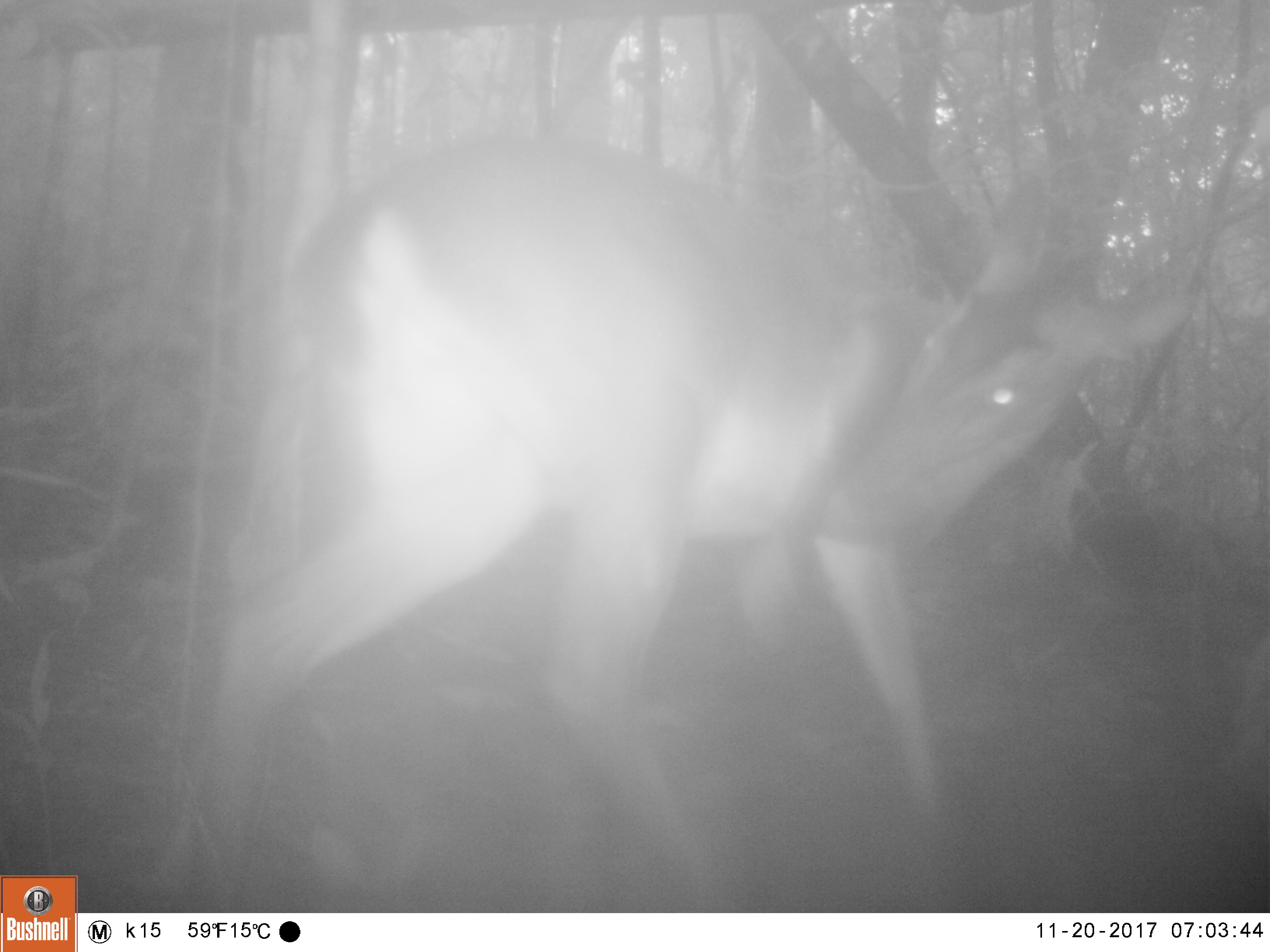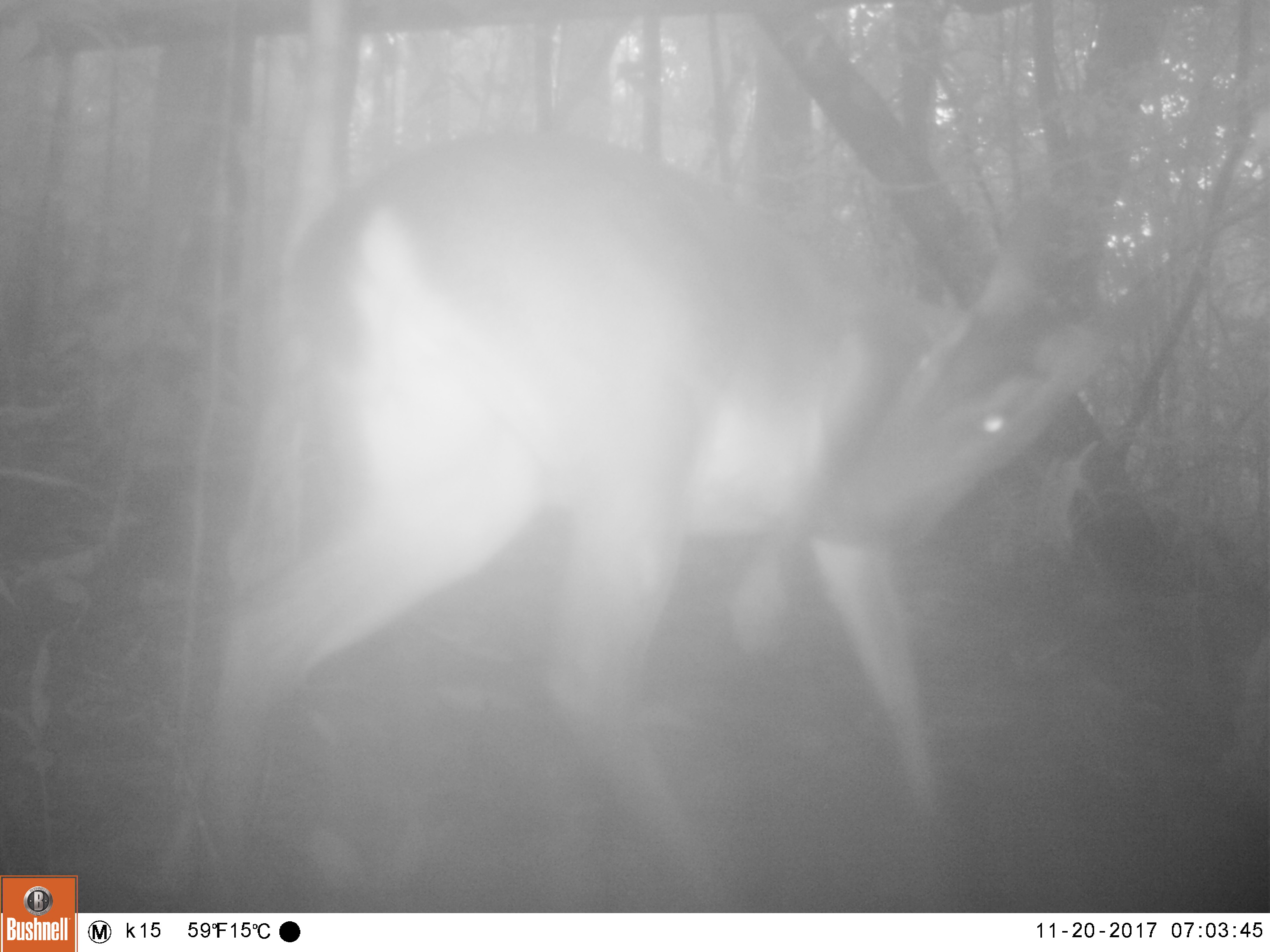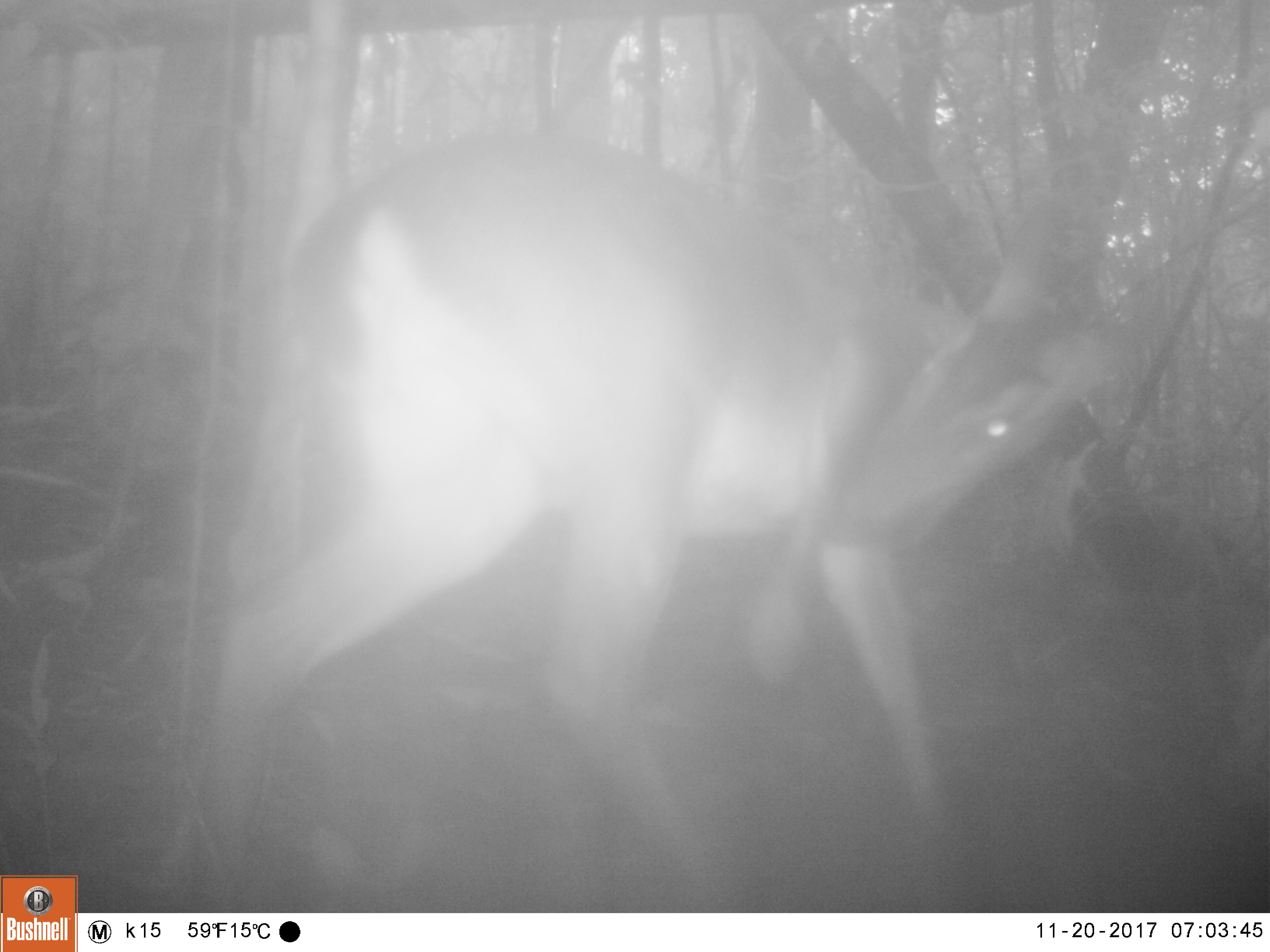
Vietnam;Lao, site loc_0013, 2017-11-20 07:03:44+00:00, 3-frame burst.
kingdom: Animalia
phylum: Chordata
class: Mammalia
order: Artiodactyla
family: Cervidae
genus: Muntiacus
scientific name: Muntiacus vuquangensis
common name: large-antlered muntjac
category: large antlered muntjac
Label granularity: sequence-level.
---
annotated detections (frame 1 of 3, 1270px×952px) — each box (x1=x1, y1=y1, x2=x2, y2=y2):
large antlered muntjac: (x1=182, y1=129, x2=1205, y2=913)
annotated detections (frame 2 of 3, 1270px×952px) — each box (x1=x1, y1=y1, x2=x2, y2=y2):
large antlered muntjac: (x1=186, y1=127, x2=1162, y2=911)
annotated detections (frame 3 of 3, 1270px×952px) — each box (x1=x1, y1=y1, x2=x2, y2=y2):
large antlered muntjac: (x1=198, y1=137, x2=1125, y2=913)